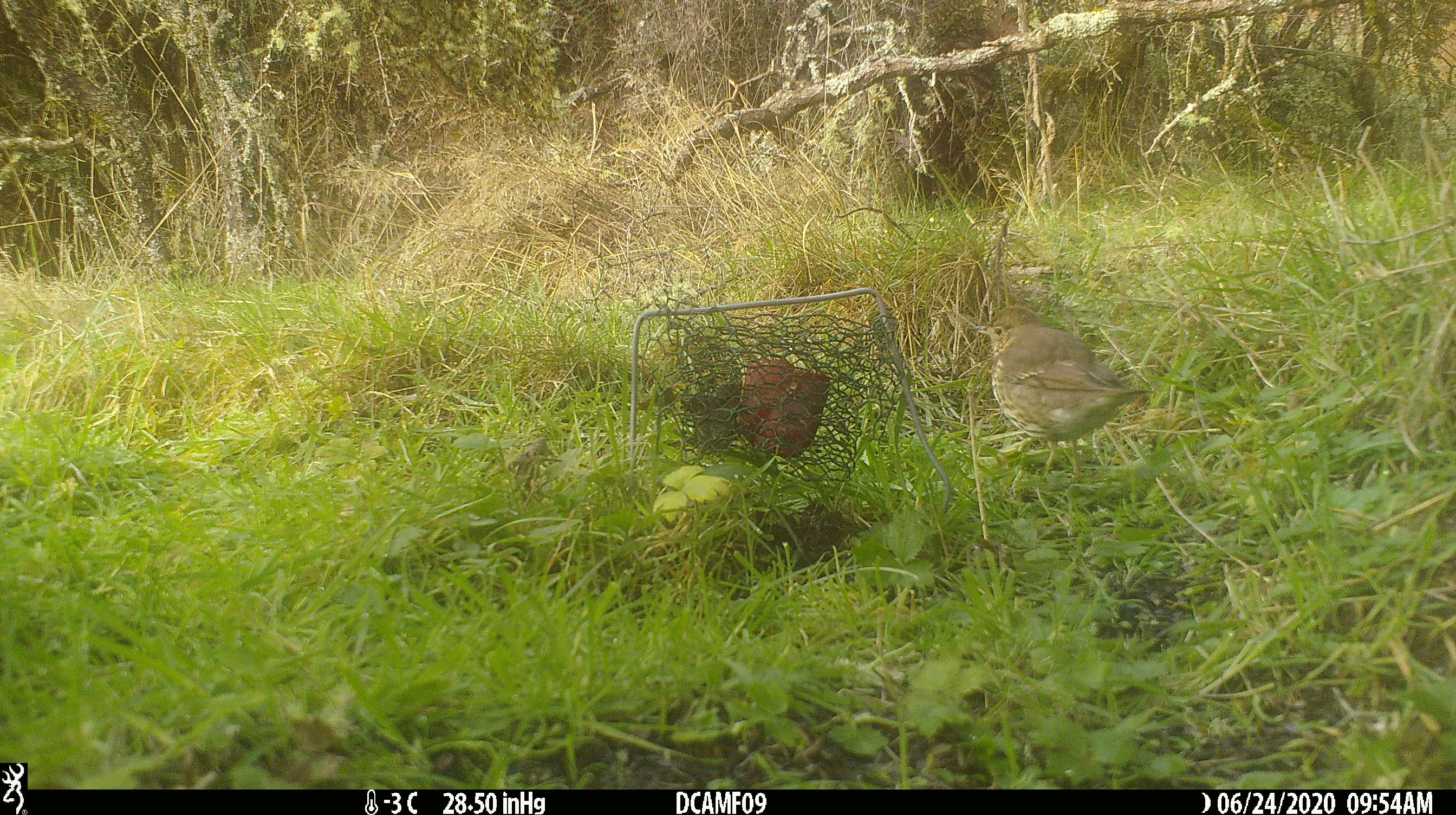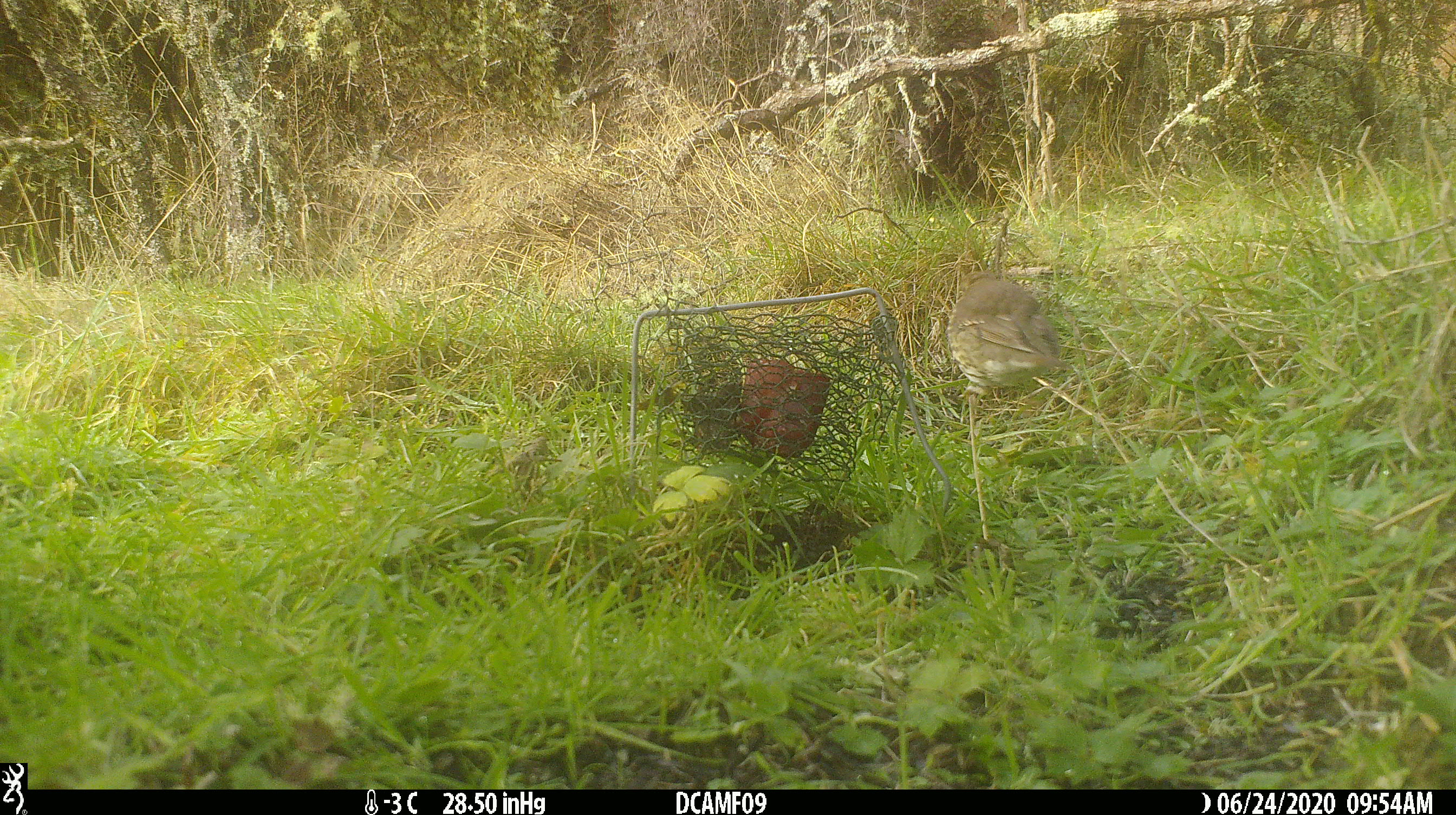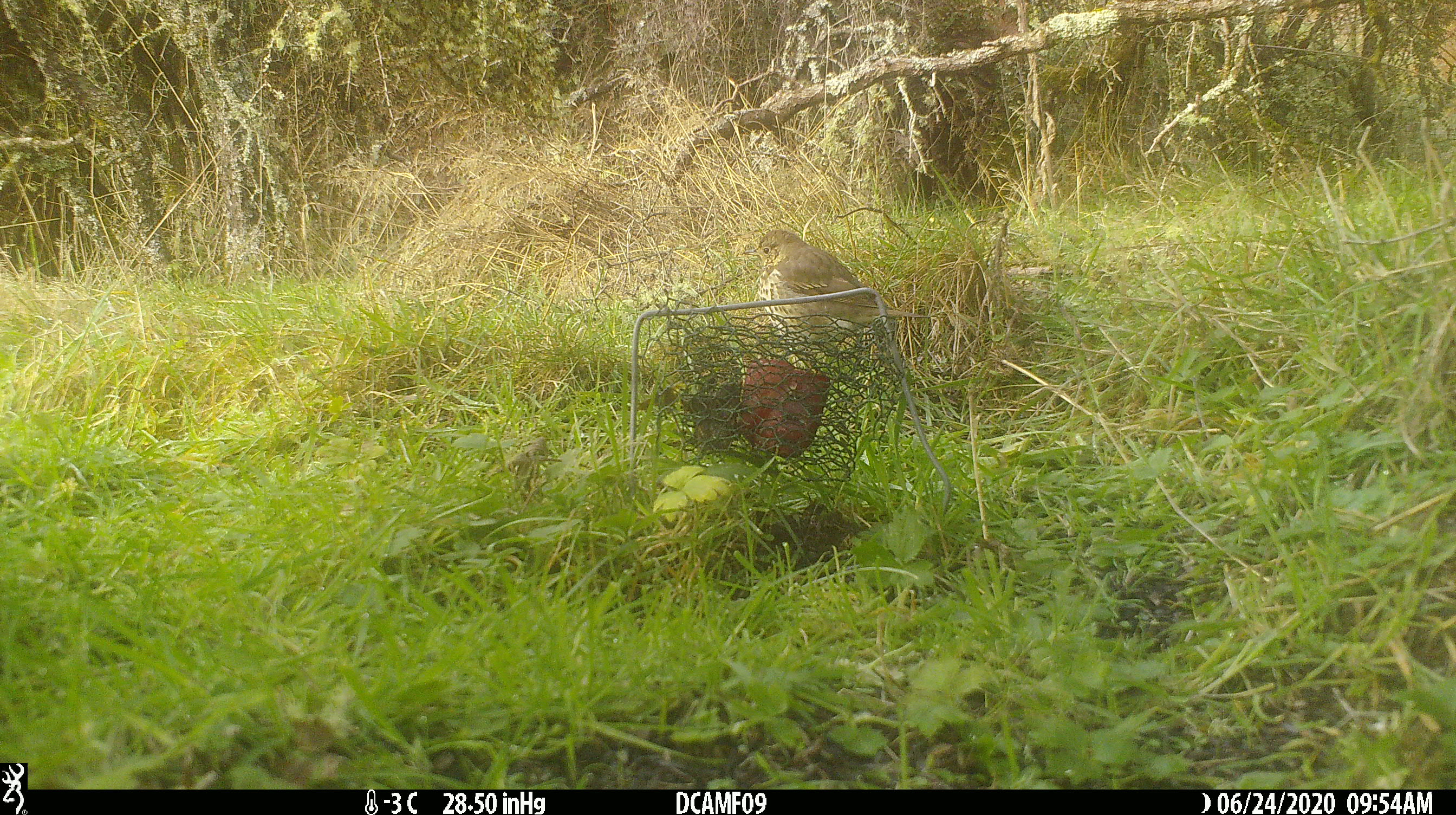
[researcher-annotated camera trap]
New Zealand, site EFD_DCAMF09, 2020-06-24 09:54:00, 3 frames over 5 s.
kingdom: Animalia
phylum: Chordata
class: Aves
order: Passeriformes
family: Turdidae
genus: Turdus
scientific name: Turdus philomelos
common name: song thrush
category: thrush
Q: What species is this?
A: Thrush (song thrush) (Turdus philomelos).